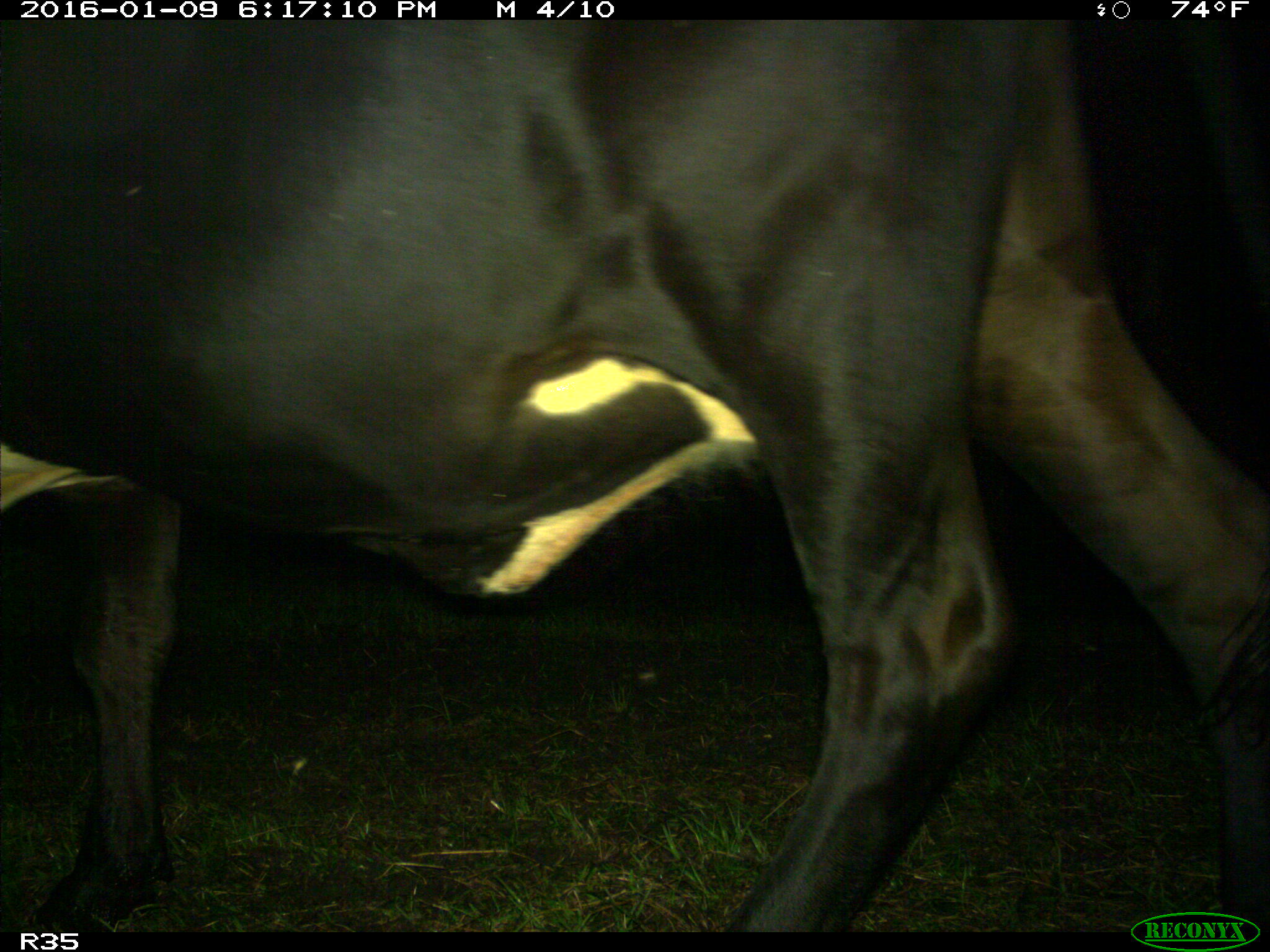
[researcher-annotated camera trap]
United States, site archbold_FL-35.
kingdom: Animalia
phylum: Chordata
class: Mammalia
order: Artiodactyla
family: Bovidae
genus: Bos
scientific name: Bos taurus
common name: domestic cow